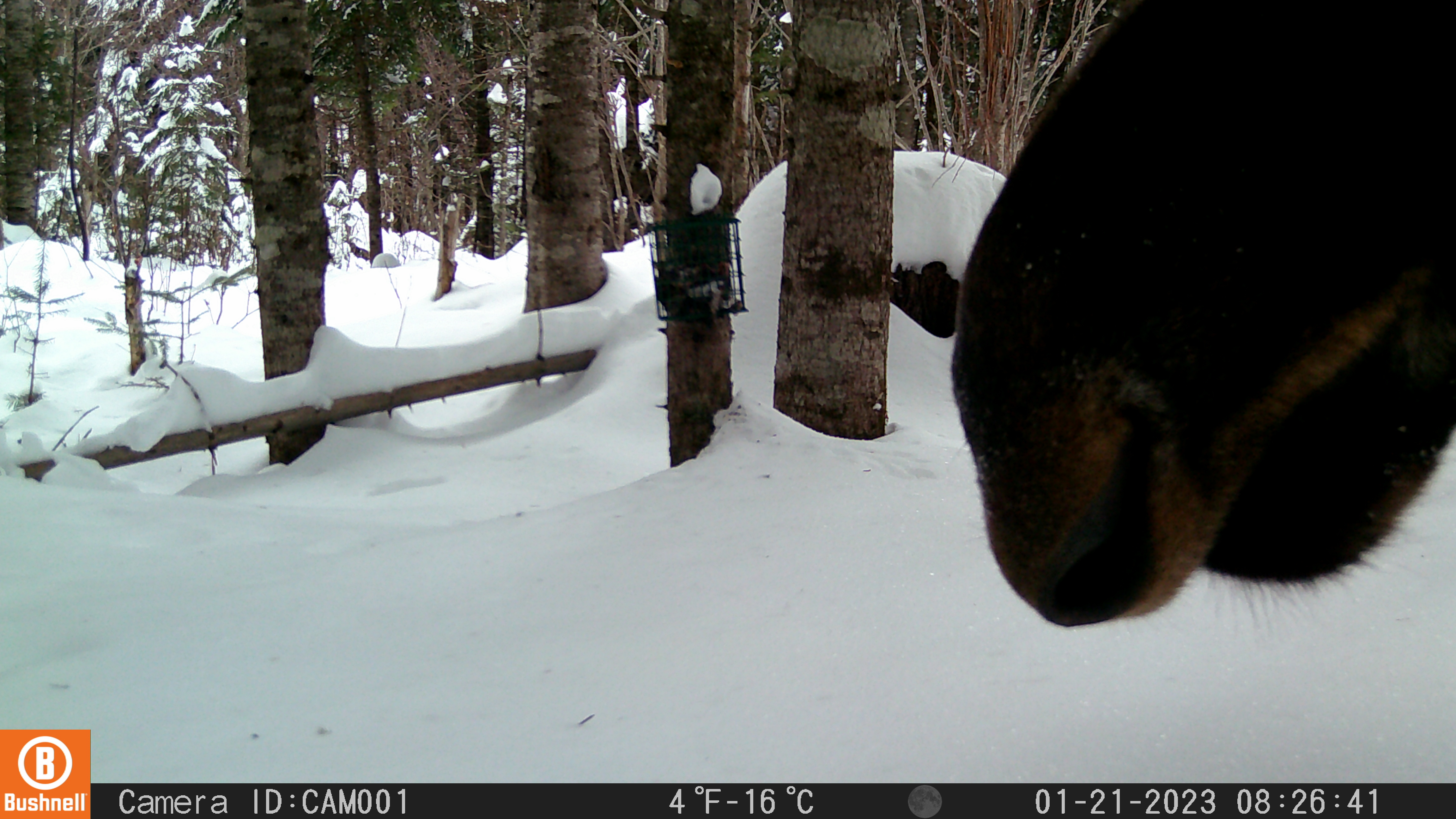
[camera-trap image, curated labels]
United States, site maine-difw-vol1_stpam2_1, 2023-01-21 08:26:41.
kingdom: Animalia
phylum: Chordata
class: Mammalia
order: Artiodactyla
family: Cervidae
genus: Alces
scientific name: Alces alces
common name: moose